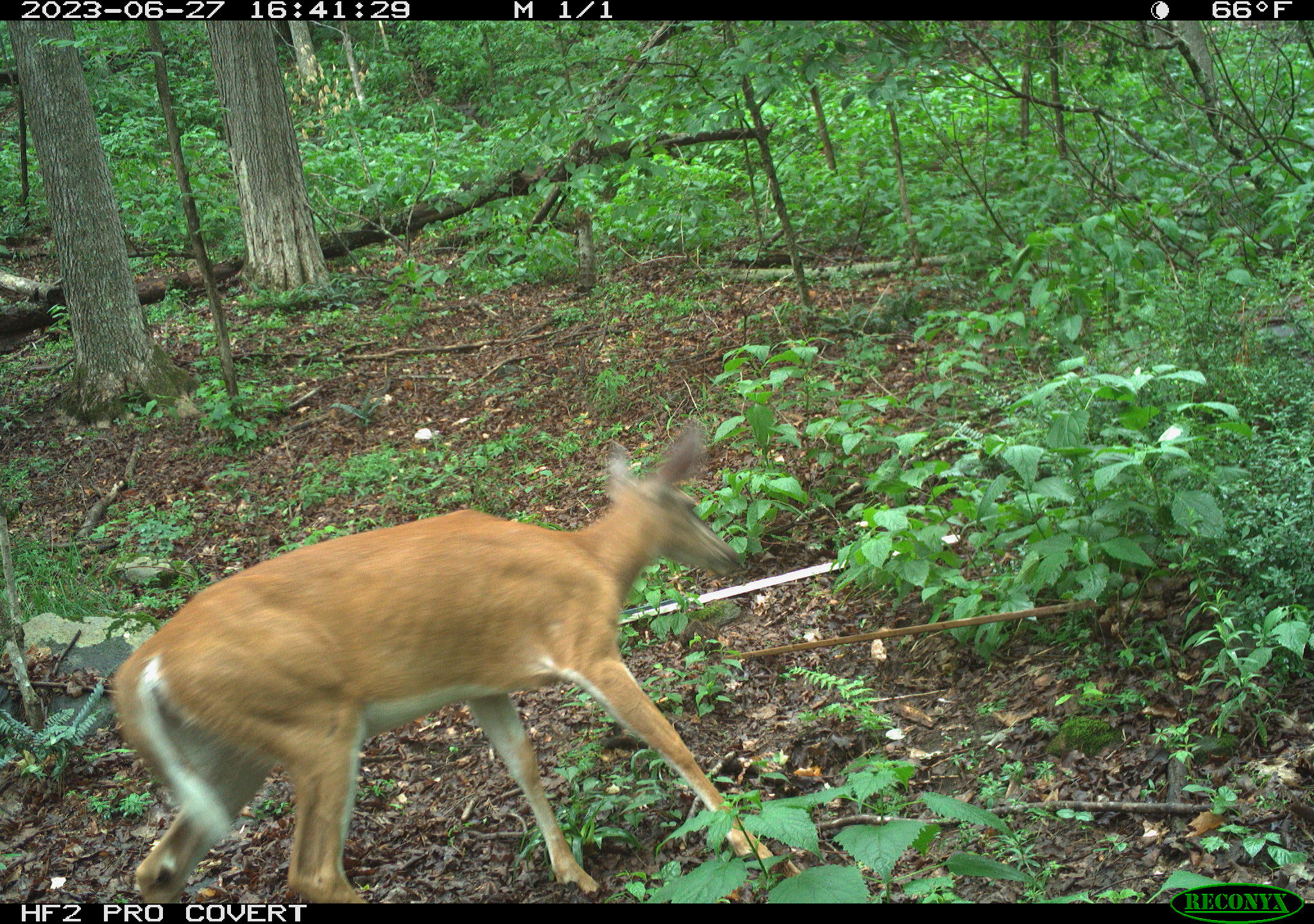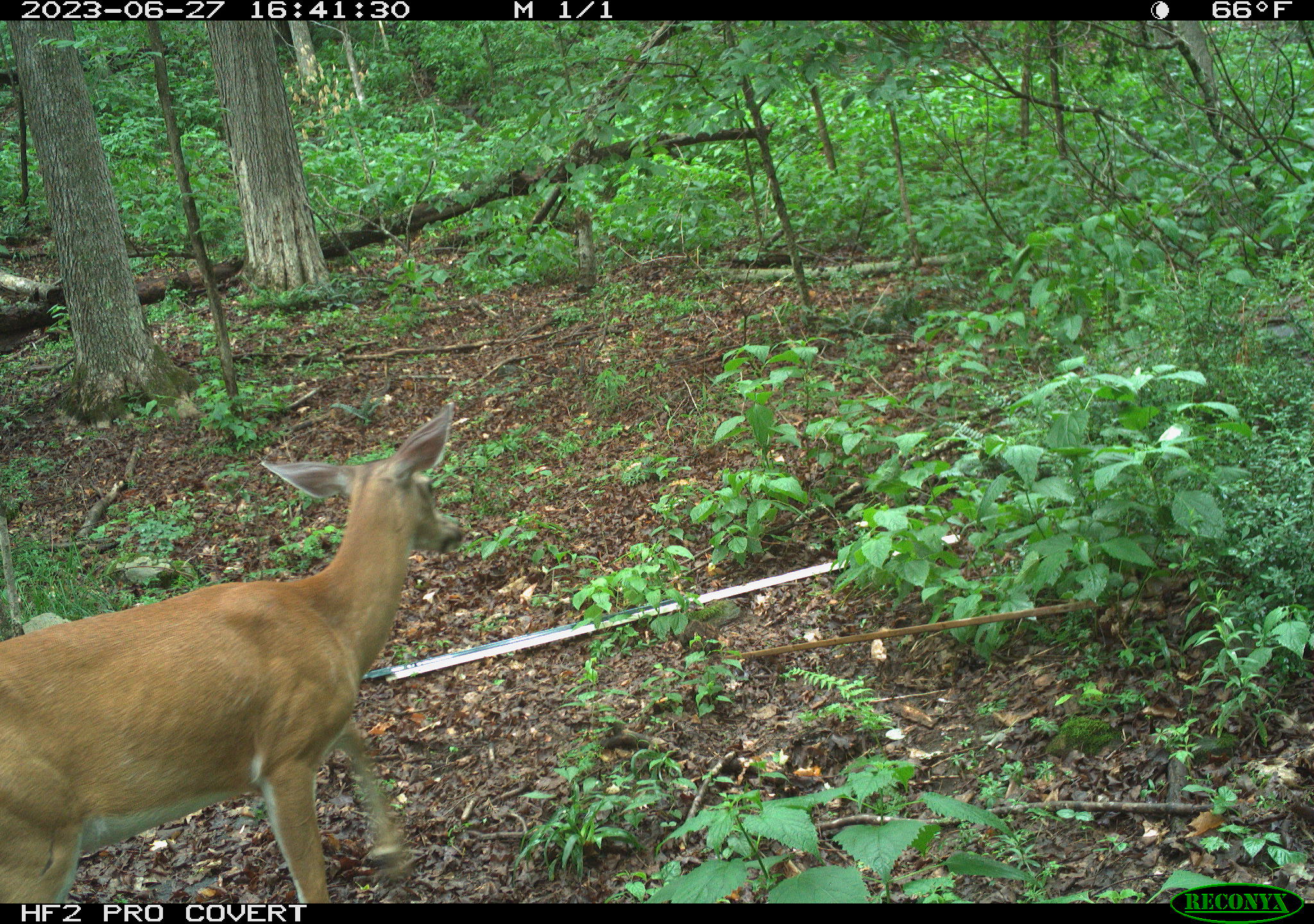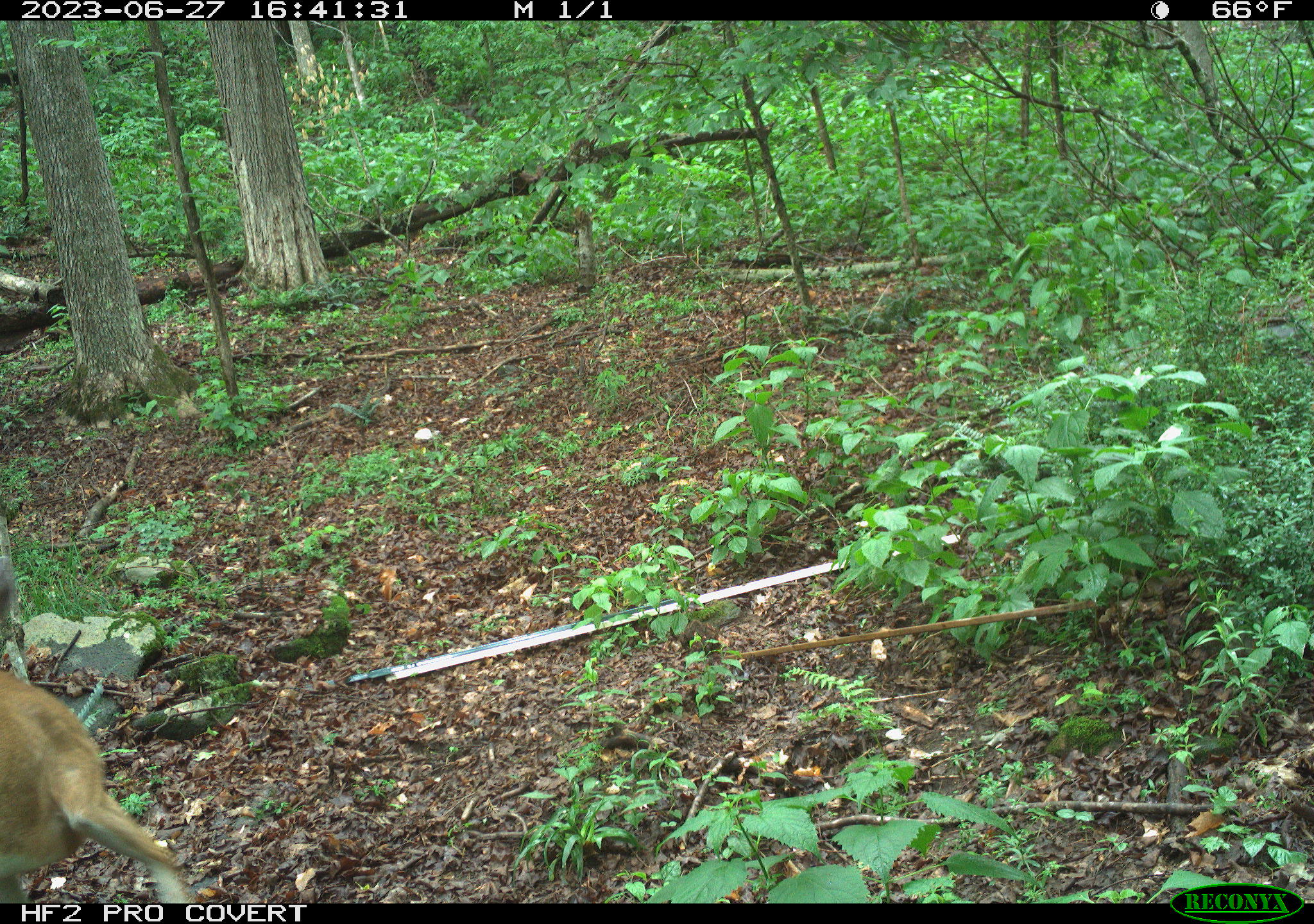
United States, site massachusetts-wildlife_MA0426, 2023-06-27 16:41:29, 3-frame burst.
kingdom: Animalia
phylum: Chordata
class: Mammalia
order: Artiodactyla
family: Cervidae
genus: Odocoileus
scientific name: Odocoileus virginianus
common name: white-tailed deer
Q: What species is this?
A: White-tailed deer (Odocoileus virginianus).